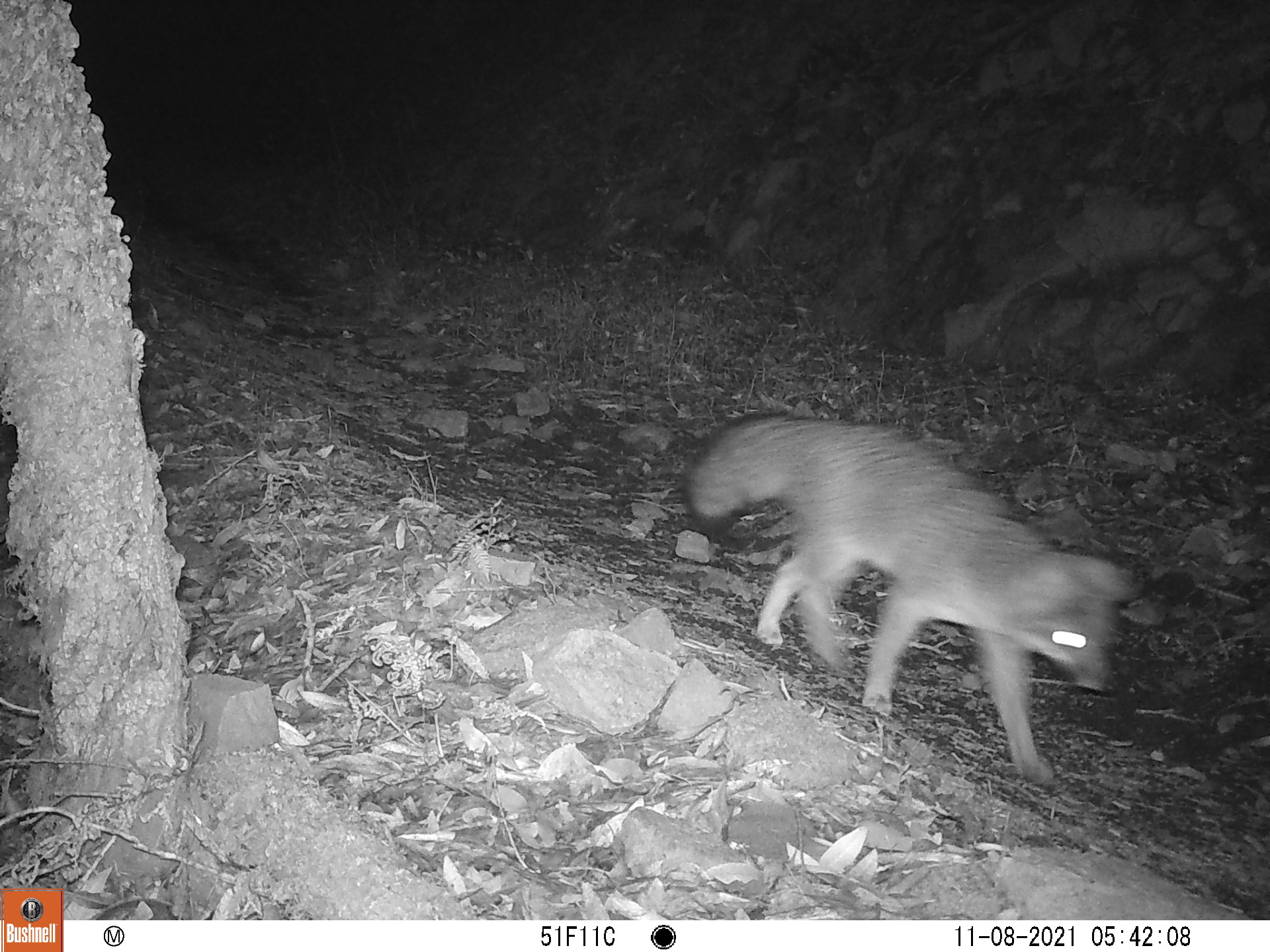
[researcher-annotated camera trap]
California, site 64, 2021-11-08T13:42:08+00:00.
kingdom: Animalia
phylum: Chordata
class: Mammalia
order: Carnivora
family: Canidae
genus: Urocyon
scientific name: Urocyon cinereoargenteus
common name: gray fox